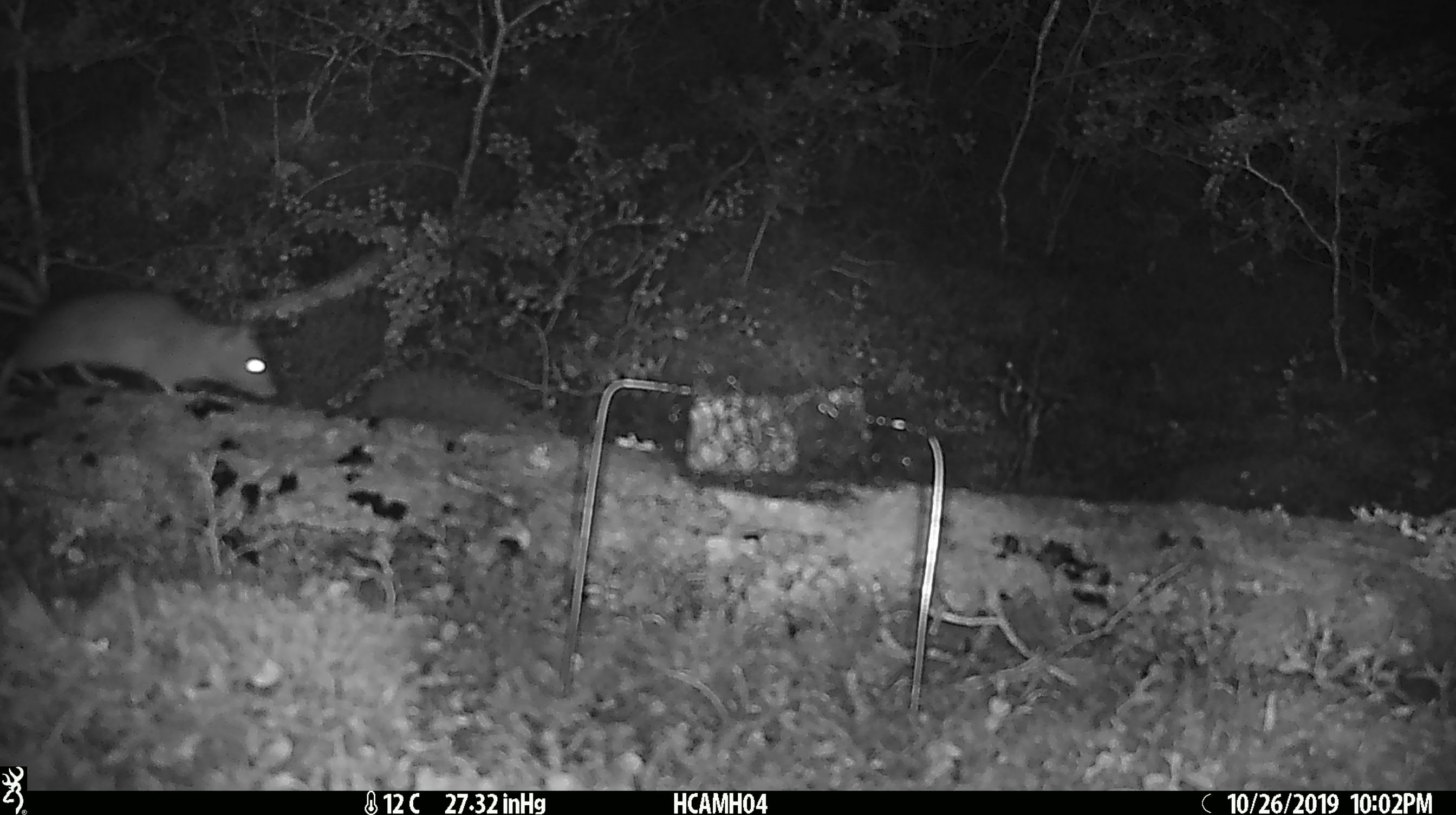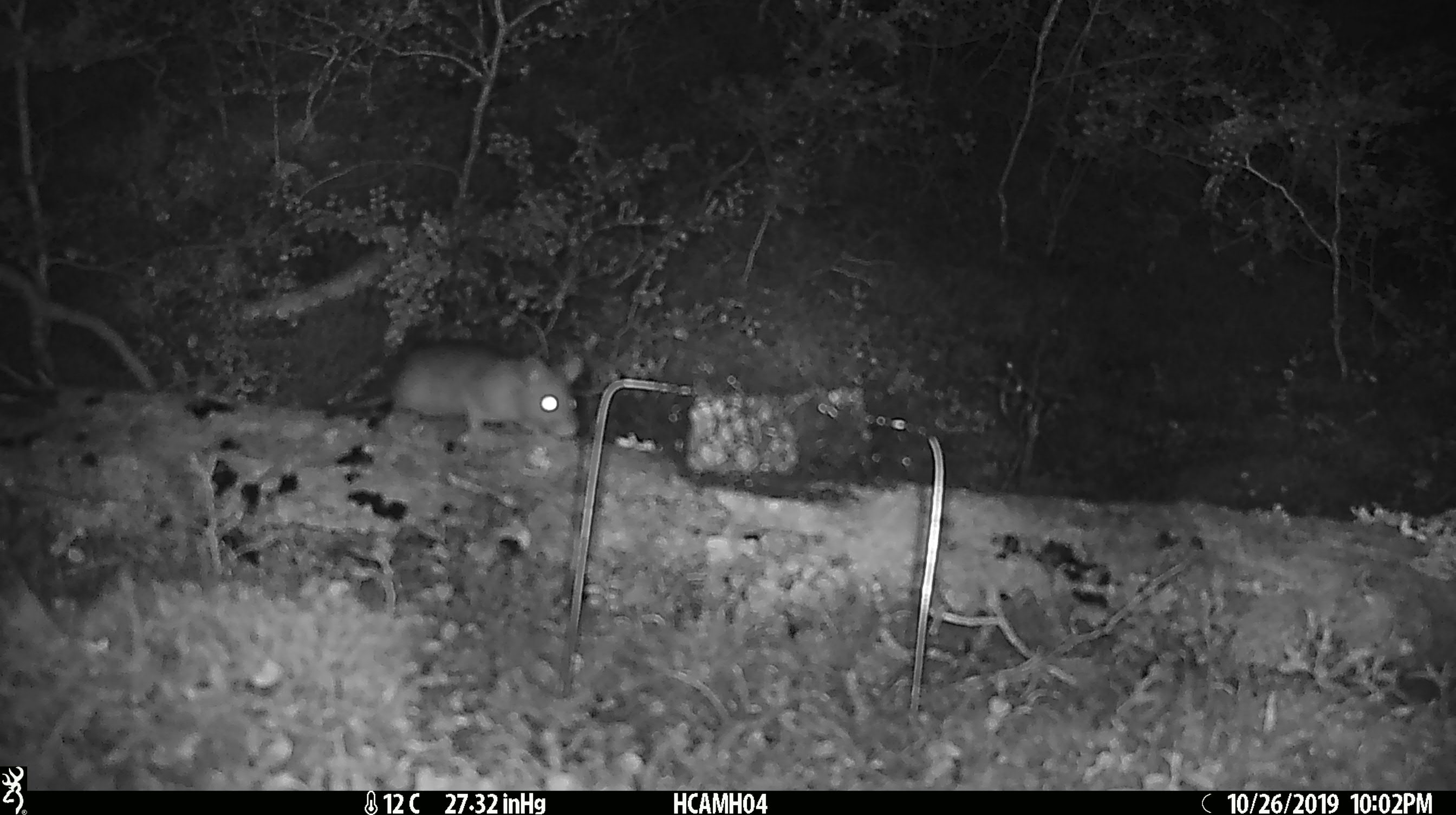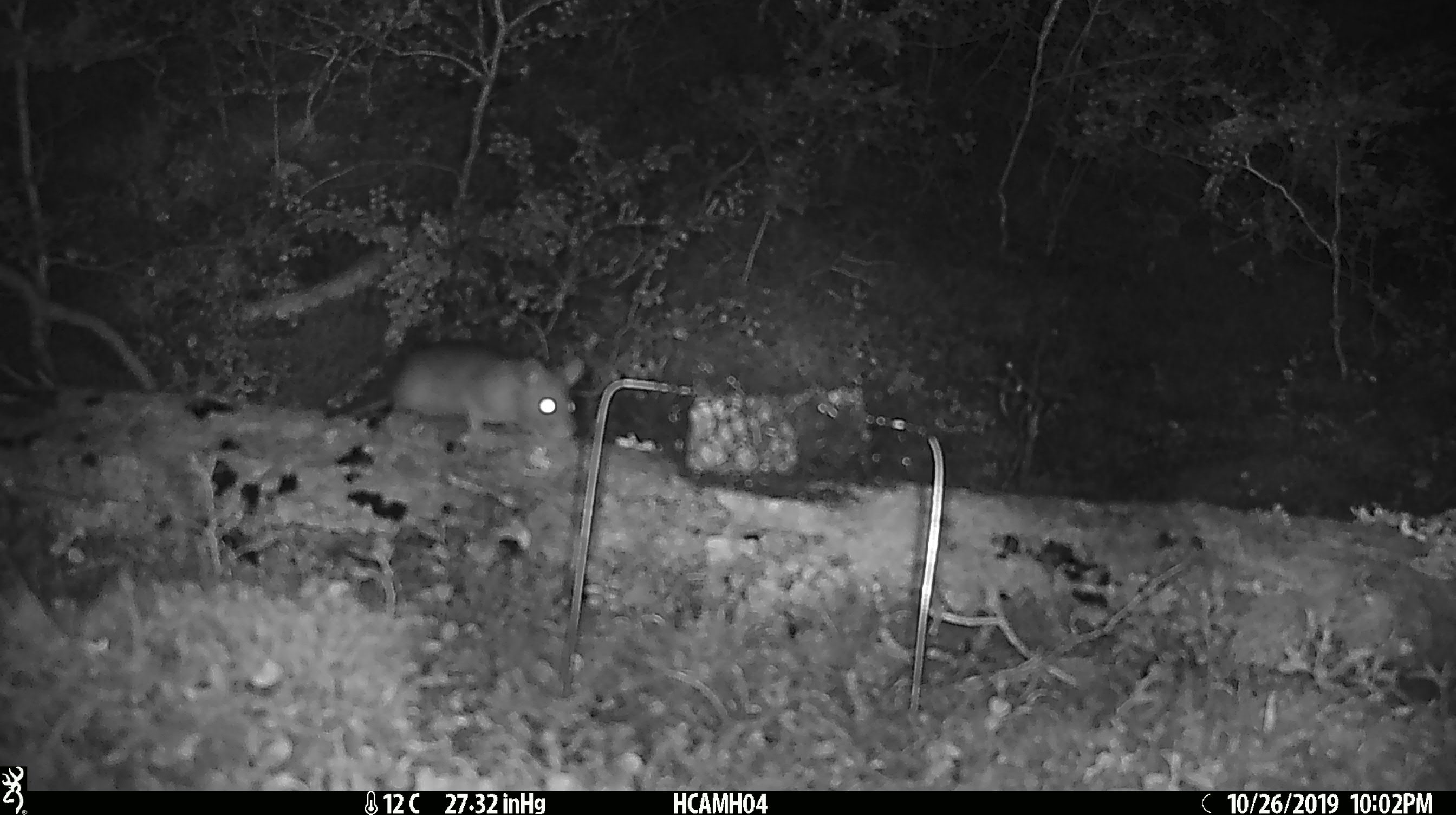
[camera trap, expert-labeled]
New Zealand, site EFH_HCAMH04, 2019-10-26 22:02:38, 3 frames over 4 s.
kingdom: Animalia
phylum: Chordata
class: Mammalia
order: Rodentia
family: Muridae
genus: Rattus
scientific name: Rattus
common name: rat